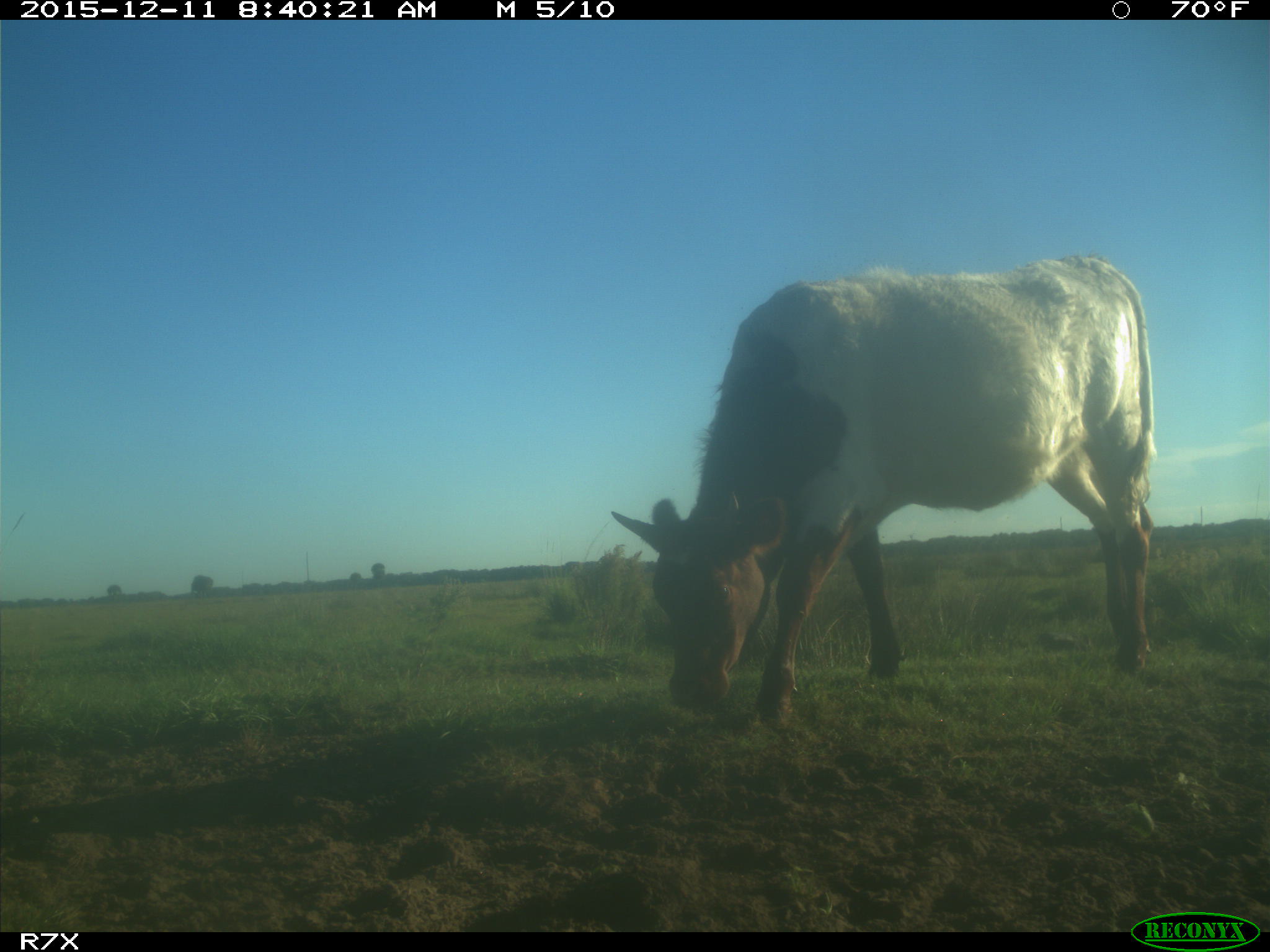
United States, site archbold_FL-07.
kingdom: Animalia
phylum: Chordata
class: Mammalia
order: Artiodactyla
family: Bovidae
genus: Bos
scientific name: Bos taurus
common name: domestic cow